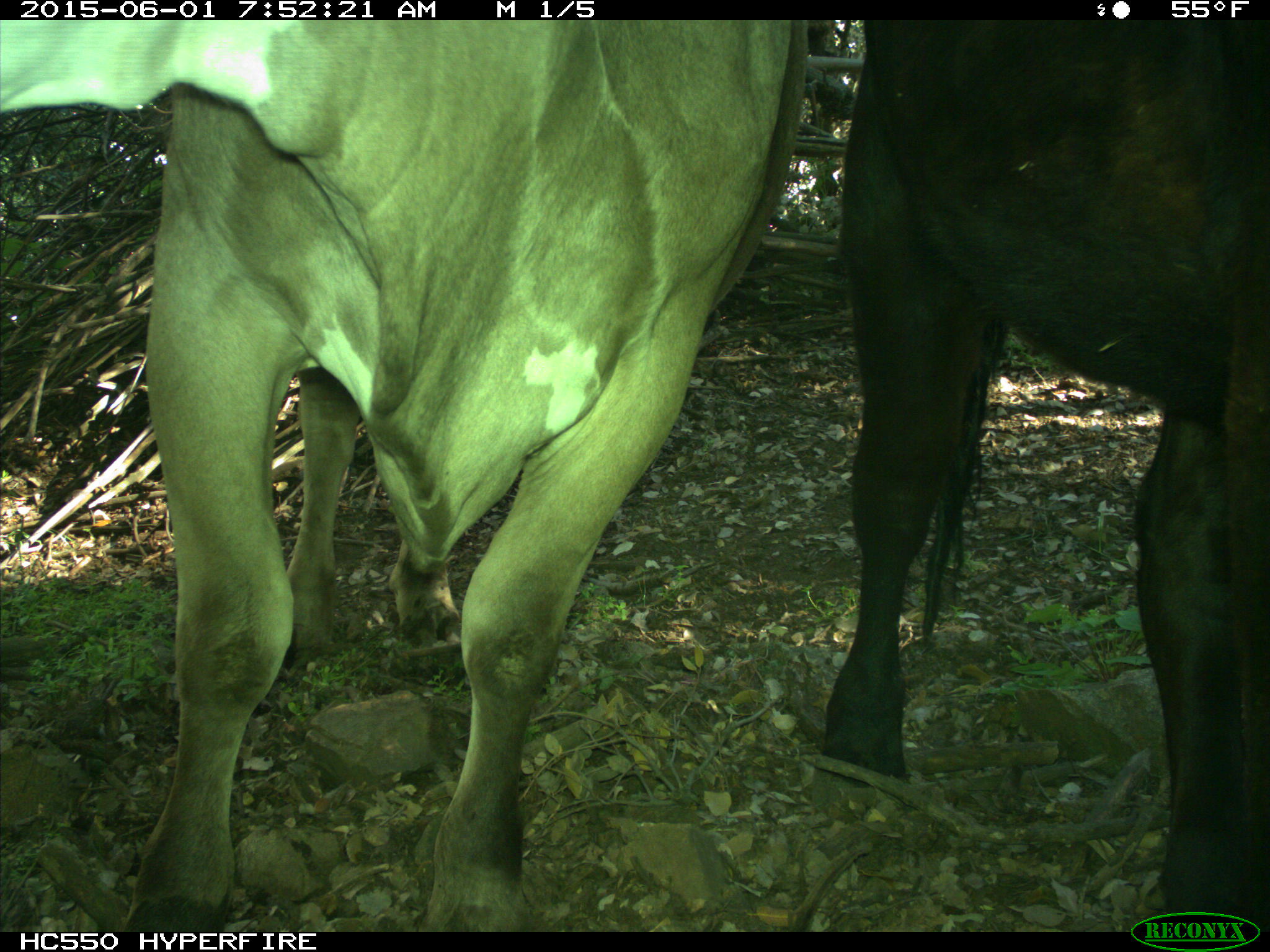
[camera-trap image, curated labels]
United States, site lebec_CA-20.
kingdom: Animalia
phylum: Chordata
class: Mammalia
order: Artiodactyla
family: Bovidae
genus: Bos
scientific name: Bos taurus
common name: domestic cow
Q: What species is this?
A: Bos taurus (domestic cow).